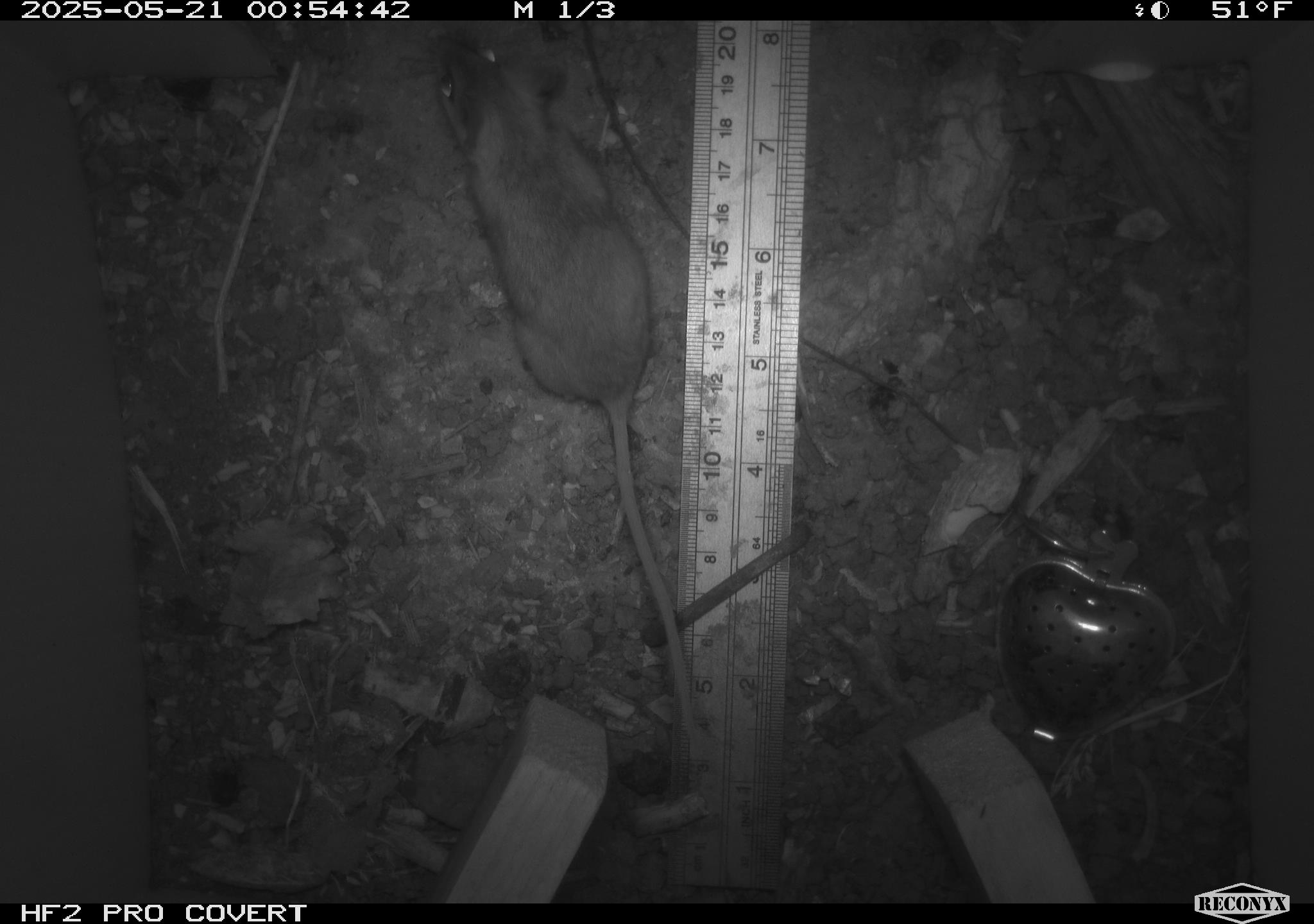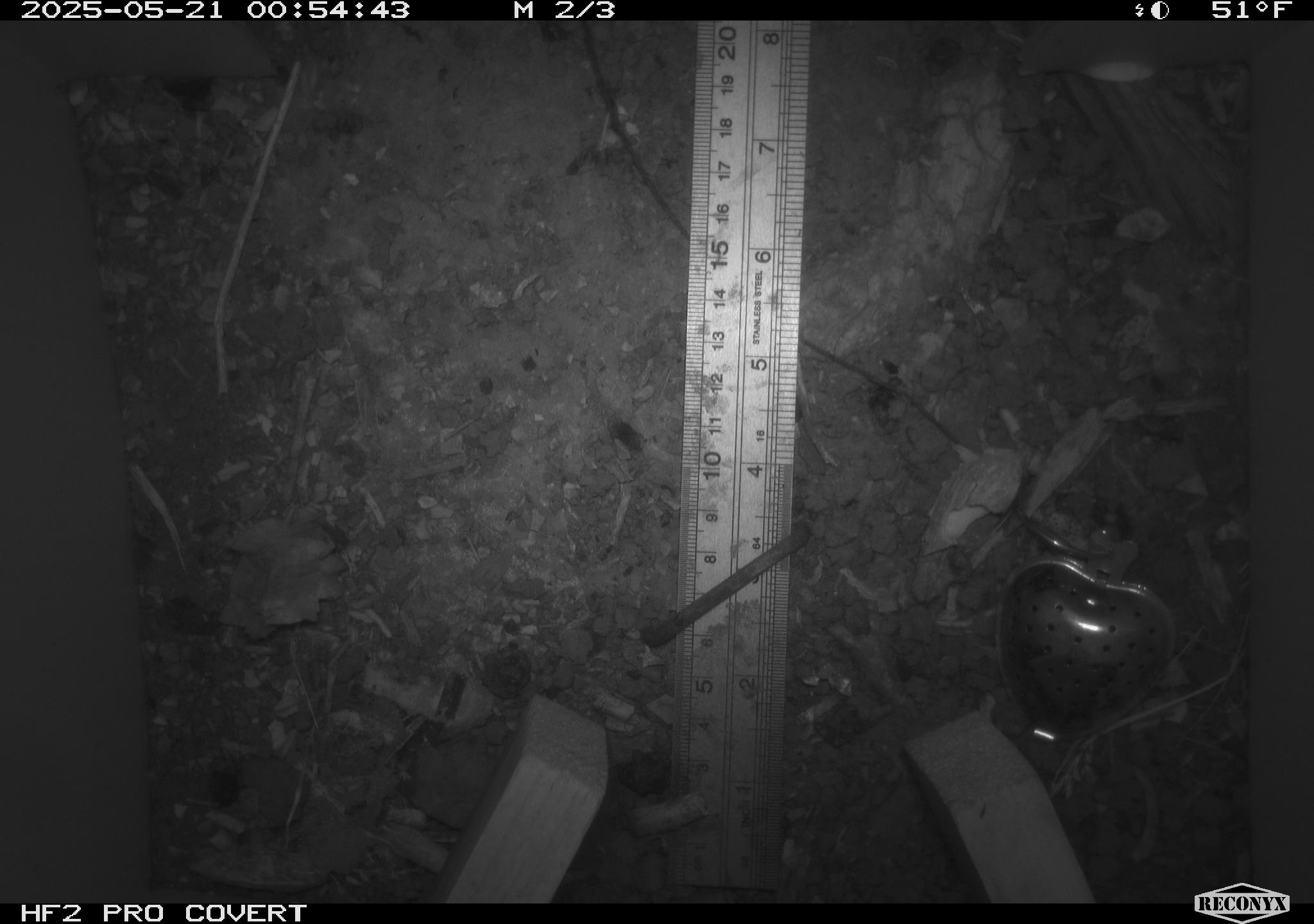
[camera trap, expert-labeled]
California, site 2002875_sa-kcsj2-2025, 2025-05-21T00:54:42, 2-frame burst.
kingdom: Animalia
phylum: Chordata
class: Mammalia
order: Rodentia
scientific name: Rodentia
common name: rodent